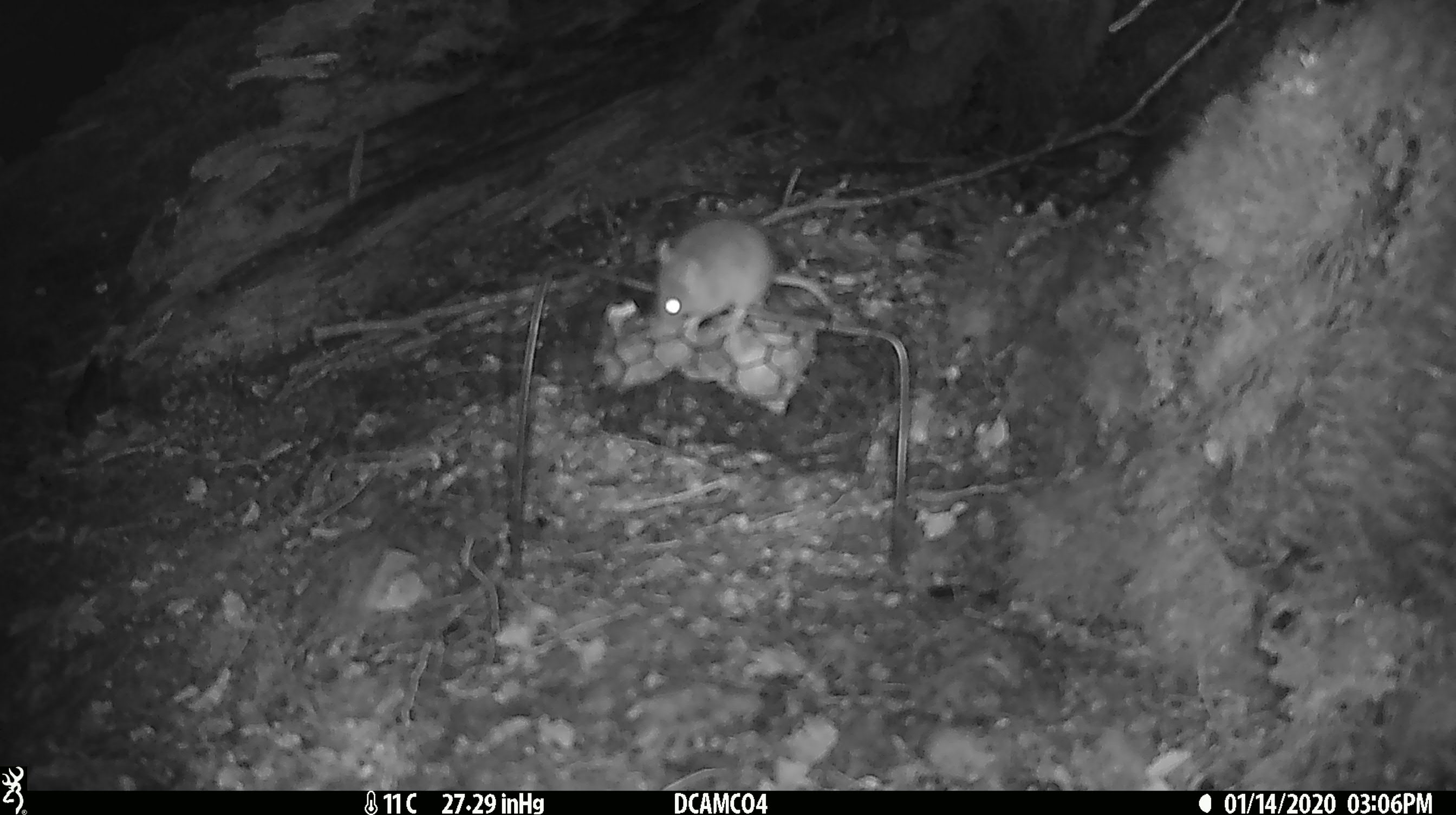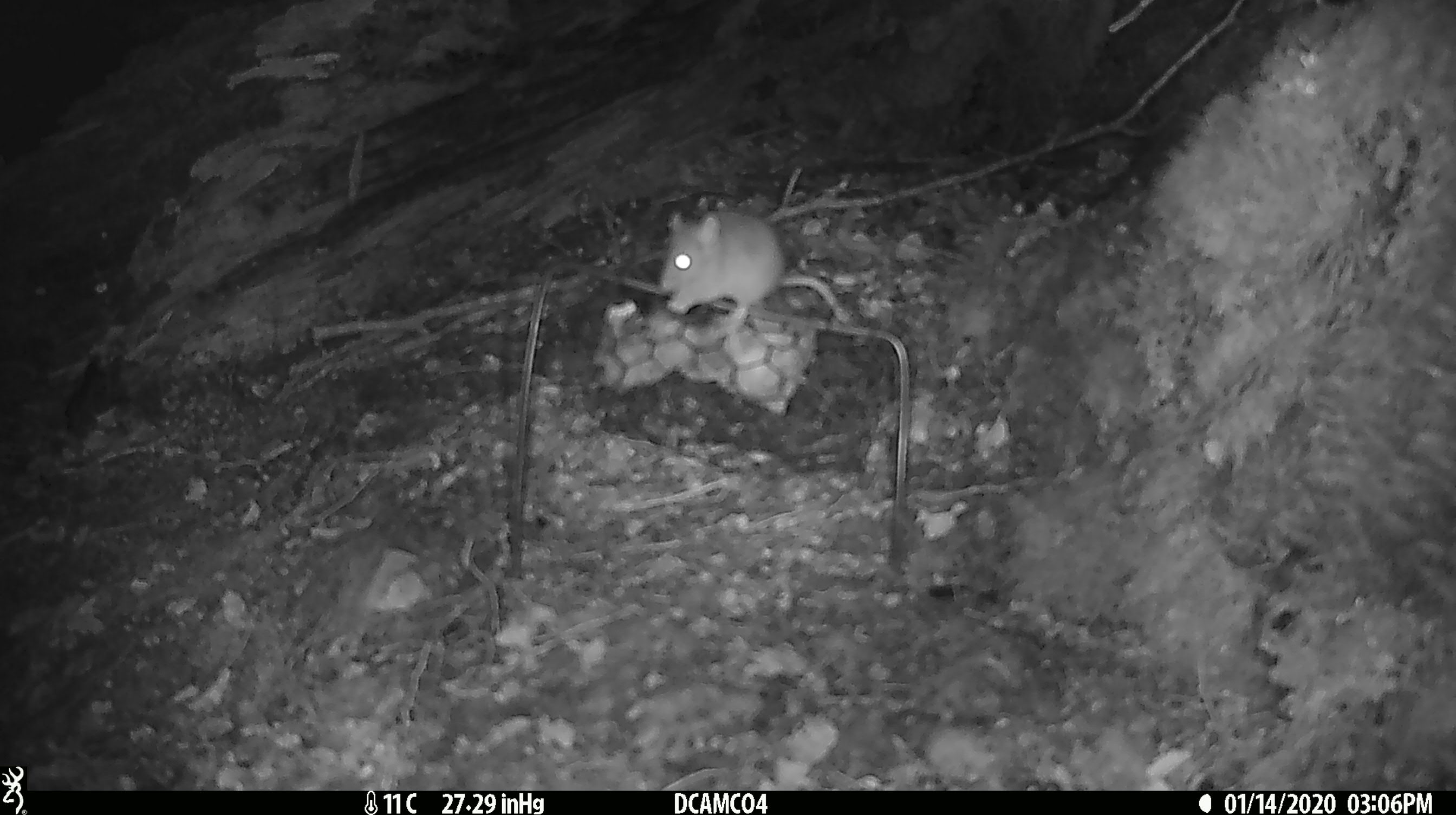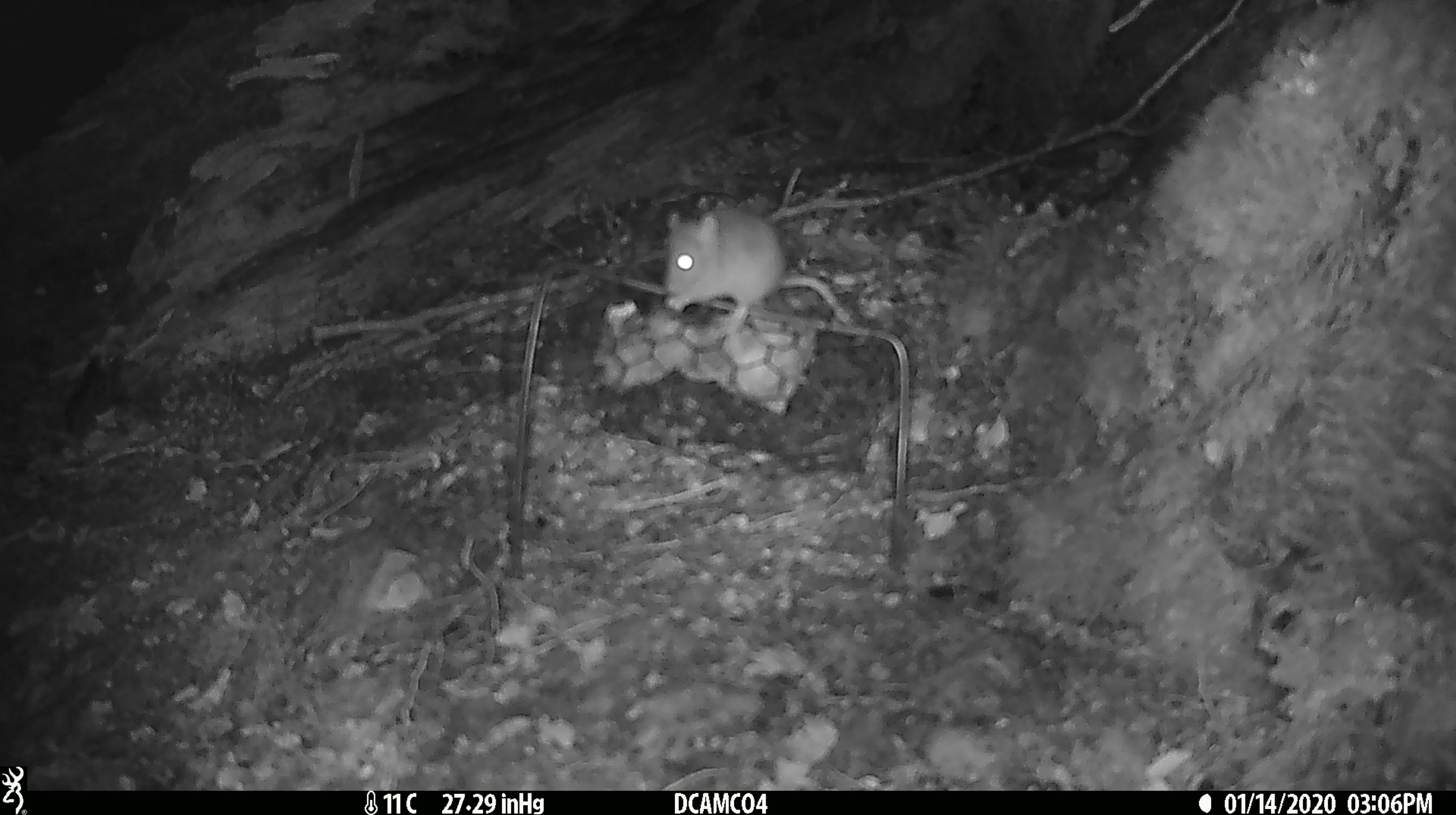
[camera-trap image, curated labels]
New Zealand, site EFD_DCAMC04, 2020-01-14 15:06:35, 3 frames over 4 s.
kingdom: Animalia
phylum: Chordata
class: Mammalia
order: Rodentia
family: Muridae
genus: Mus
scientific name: Mus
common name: mouse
Mouse (Mus).